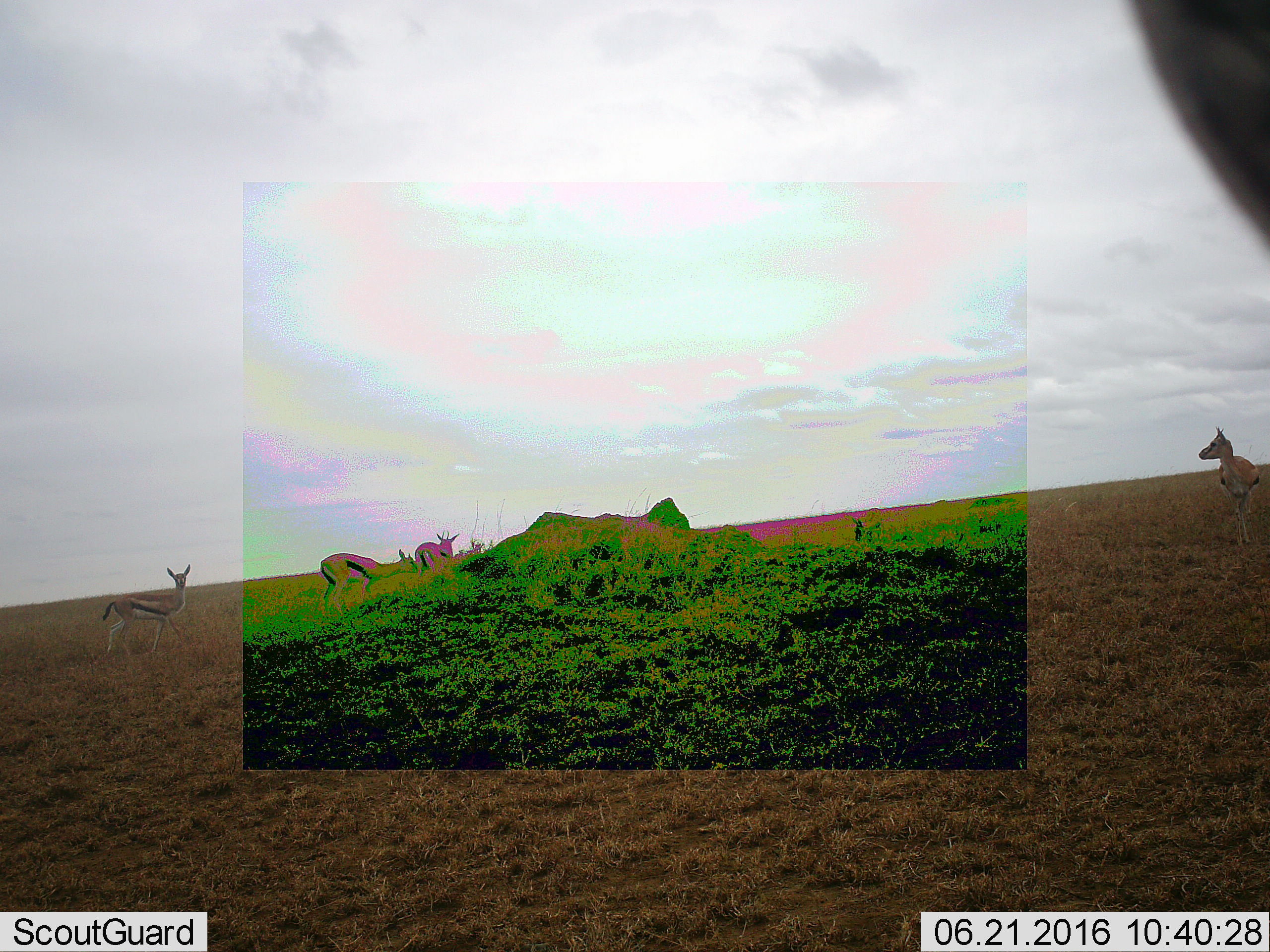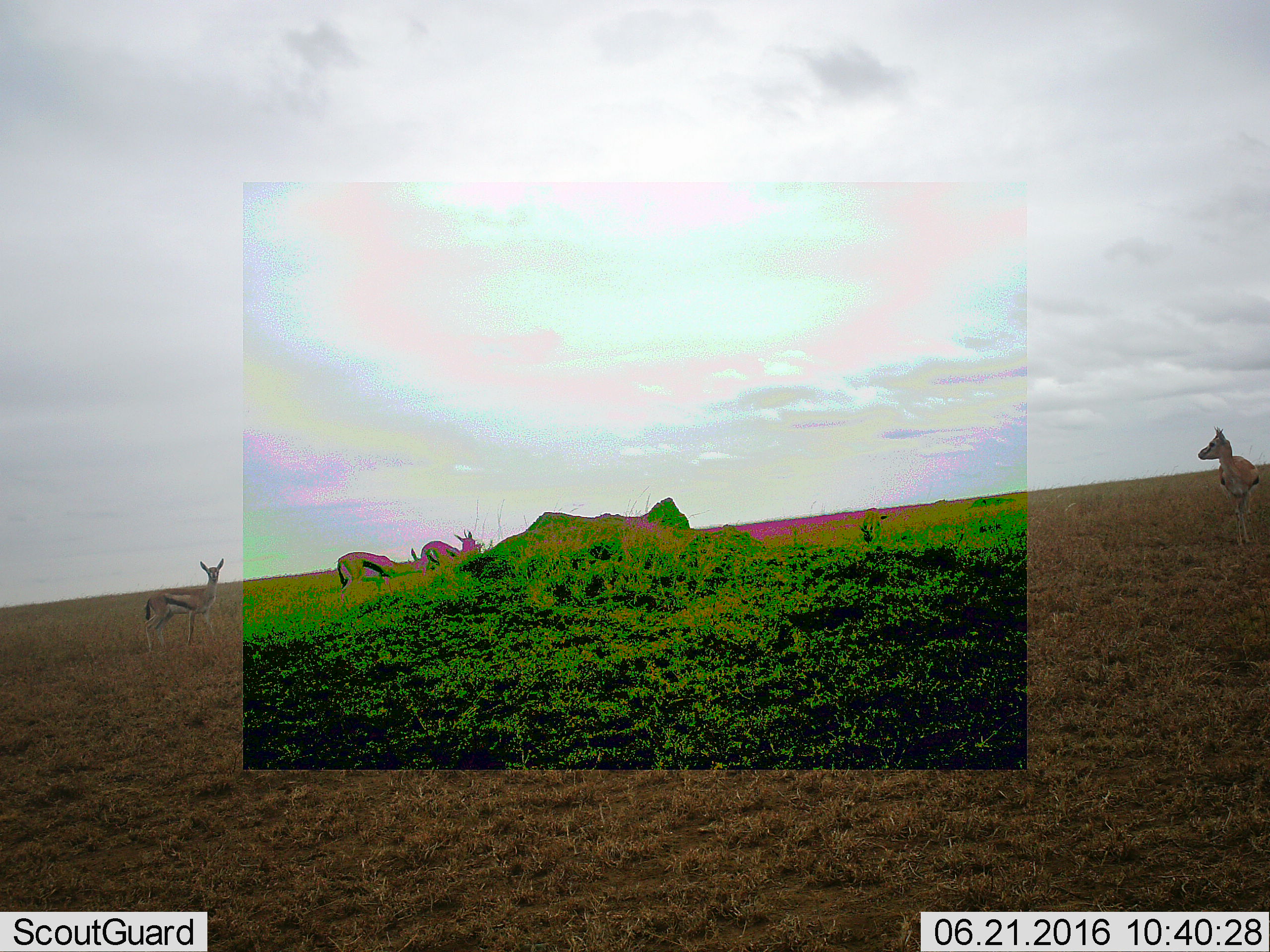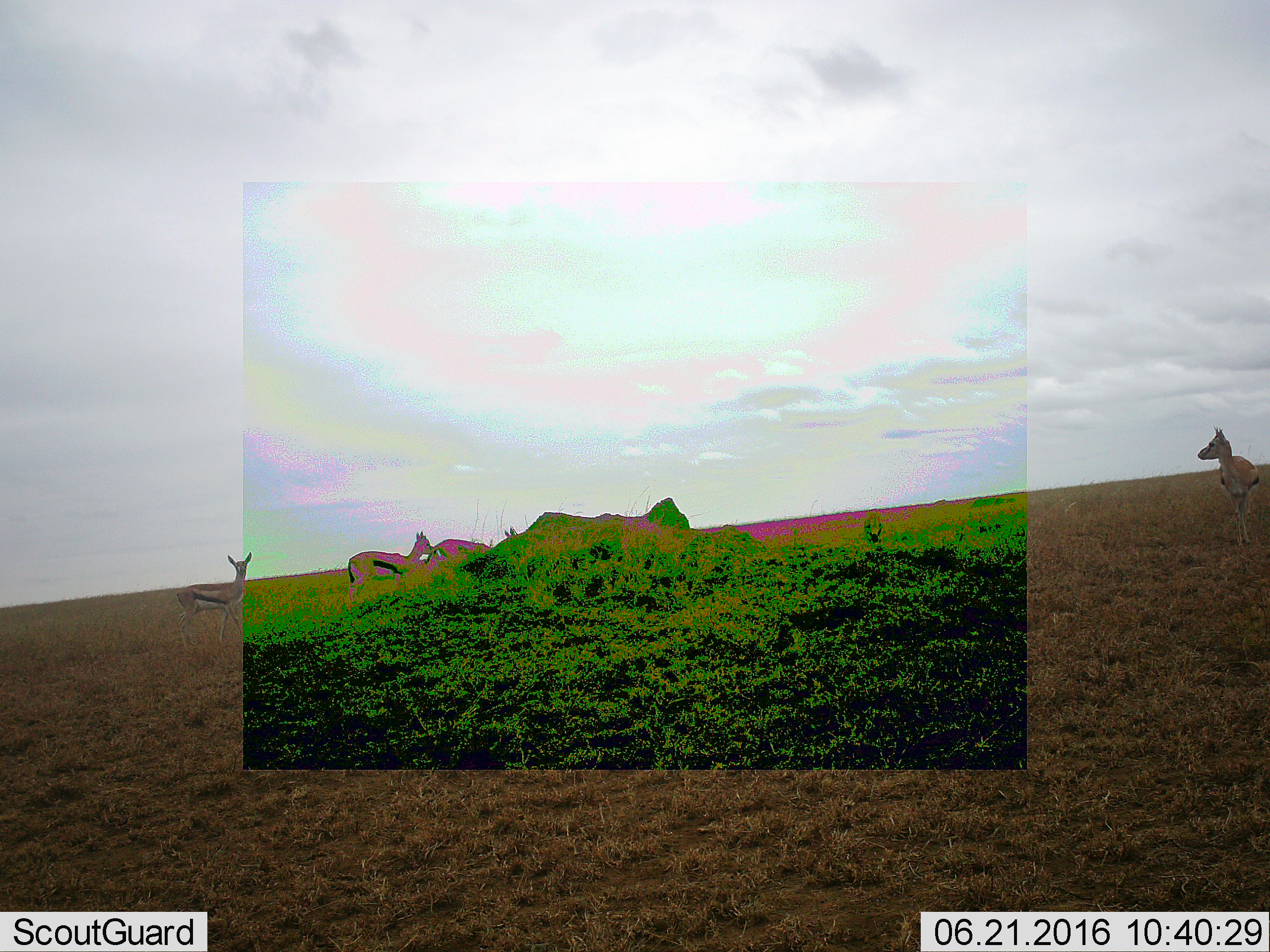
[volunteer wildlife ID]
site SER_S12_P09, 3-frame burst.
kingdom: Animalia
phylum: Chordata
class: Mammalia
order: Artiodactyla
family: Bovidae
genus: Eudorcas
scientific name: Eudorcas thomsonii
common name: thomson's gazelle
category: gazellethomsons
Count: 5.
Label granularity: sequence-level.